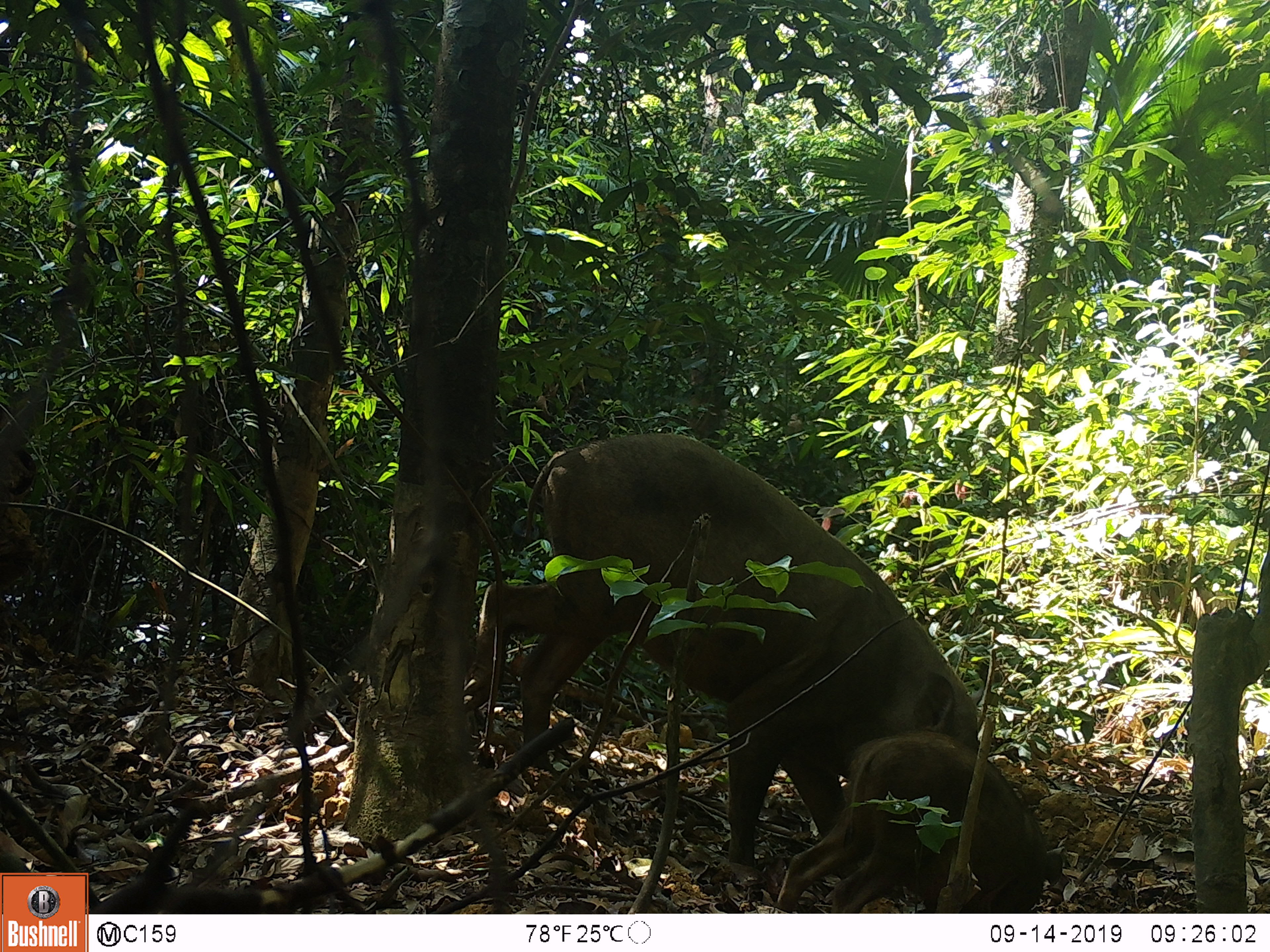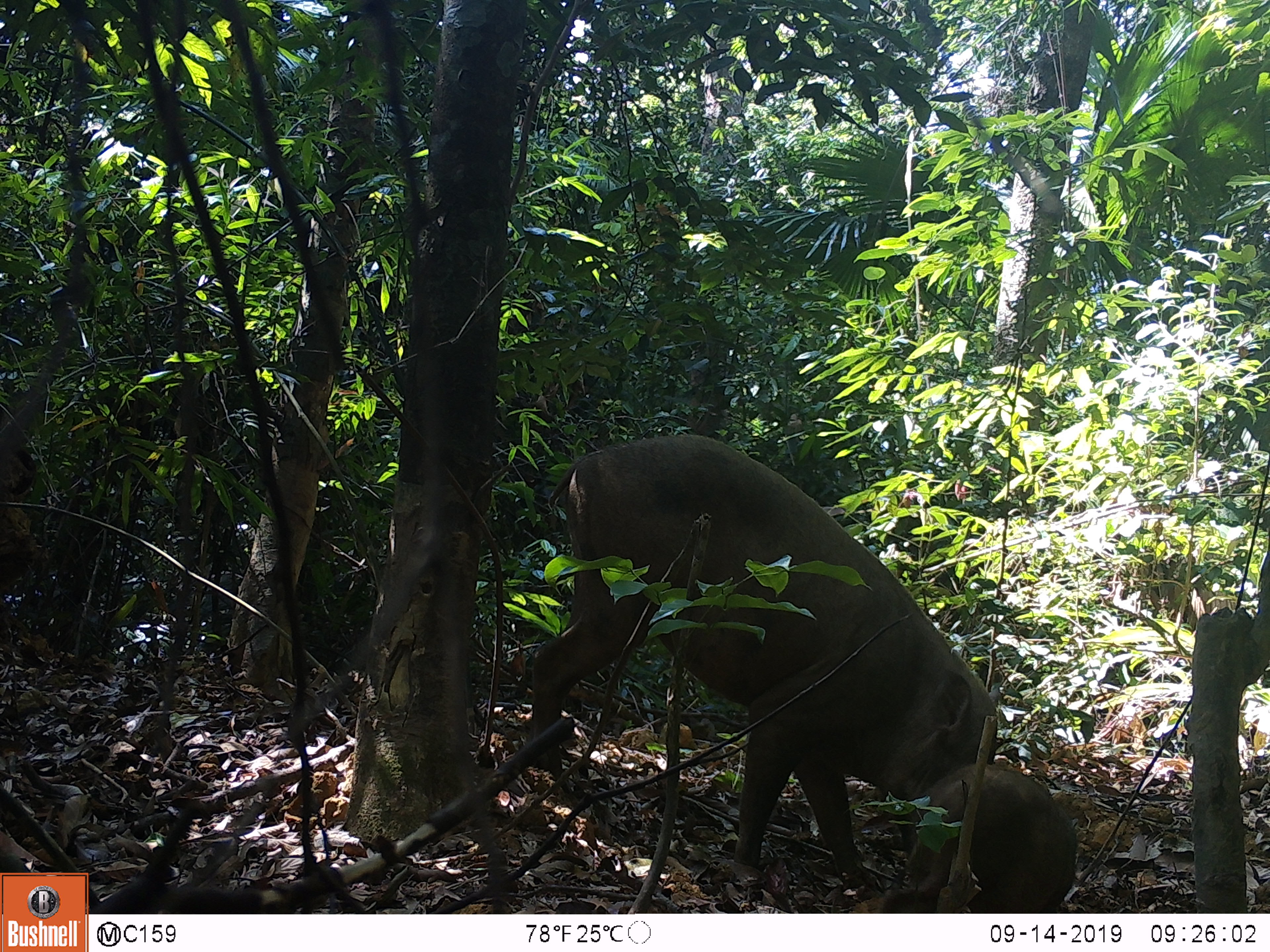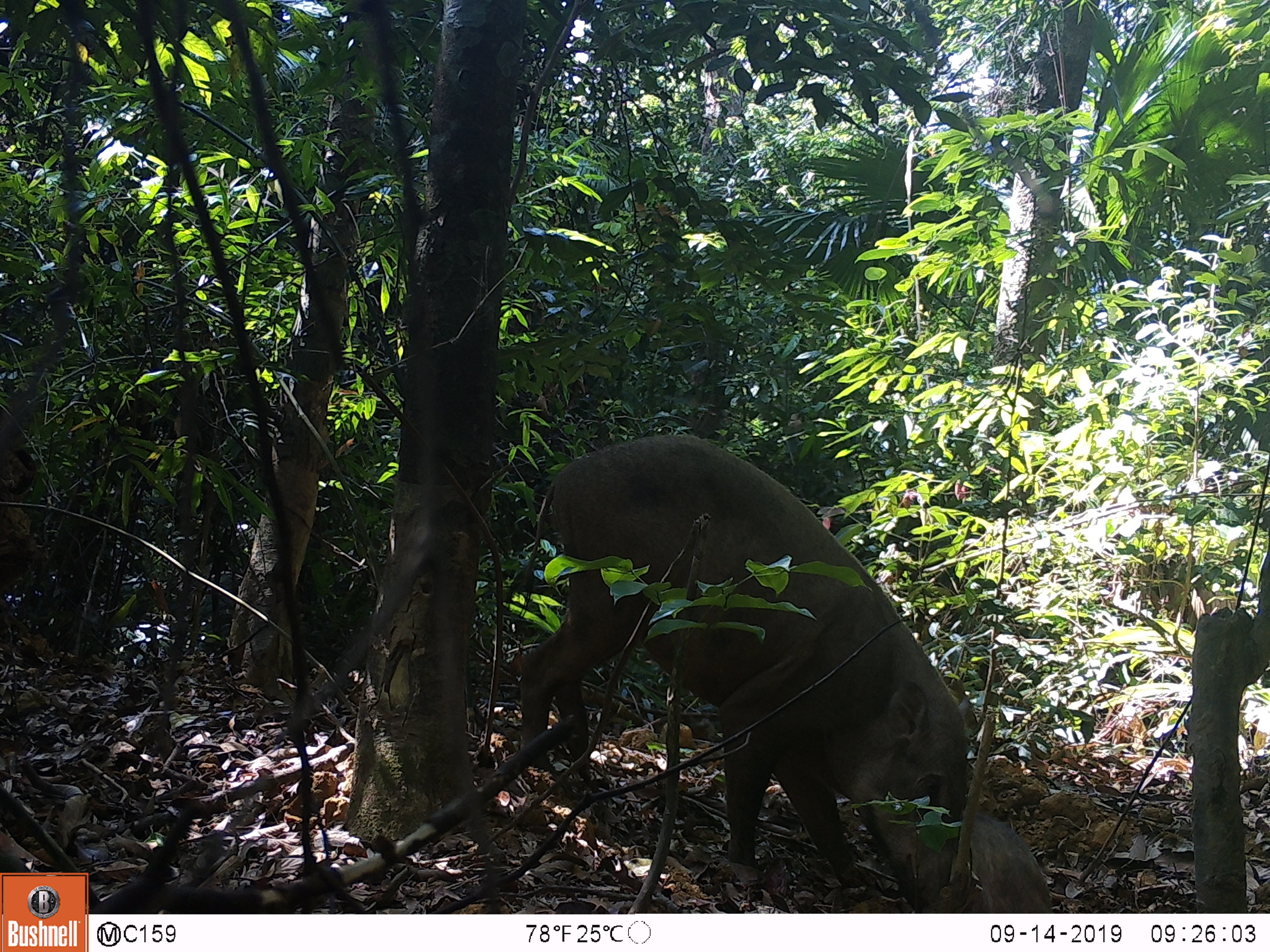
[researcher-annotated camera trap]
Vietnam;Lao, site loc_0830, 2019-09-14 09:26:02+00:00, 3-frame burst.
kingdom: Animalia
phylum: Chordata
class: Mammalia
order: Artiodactyla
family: Suidae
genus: Sus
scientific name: Sus scrofa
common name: eurasian wild pig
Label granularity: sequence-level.